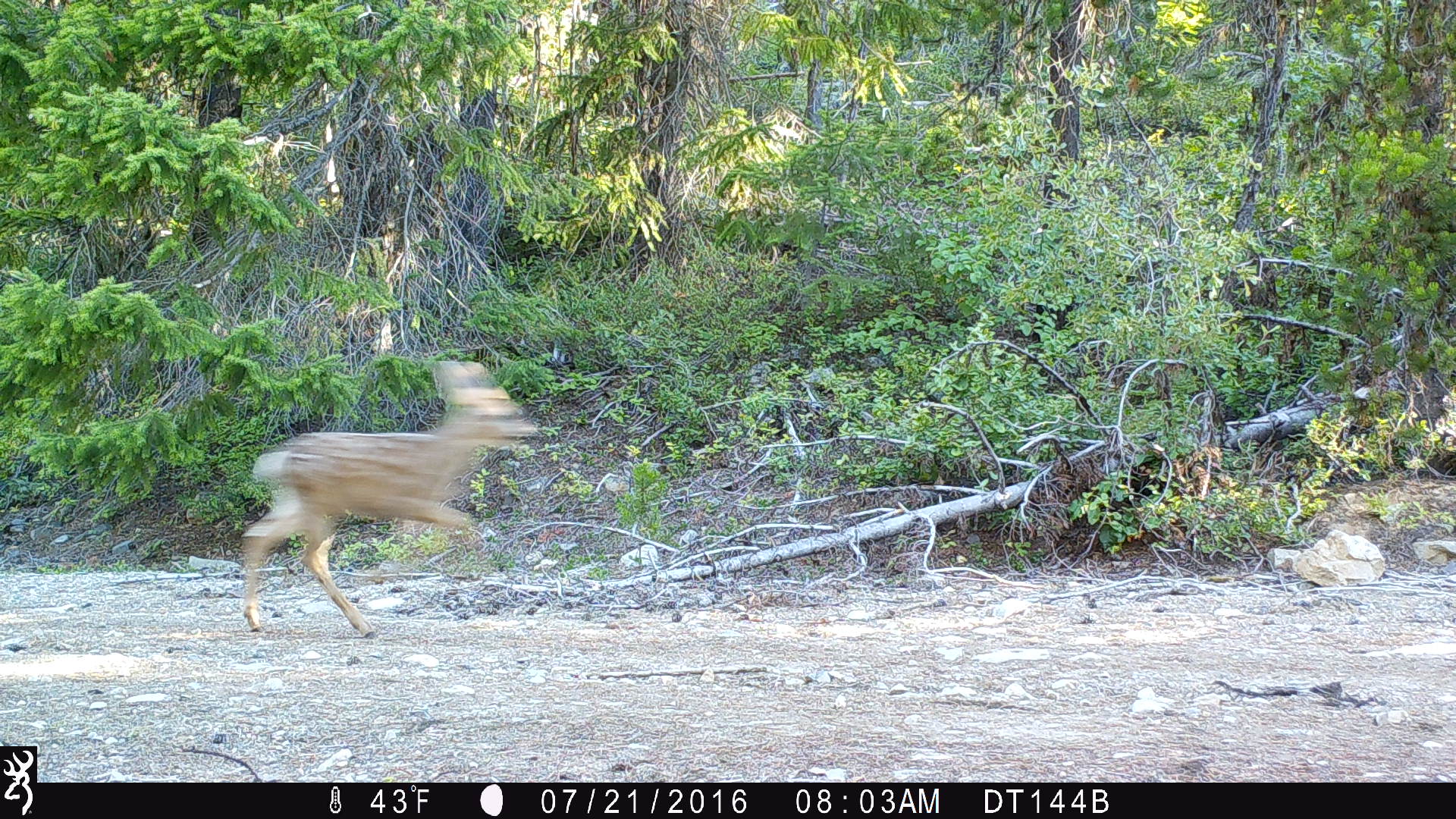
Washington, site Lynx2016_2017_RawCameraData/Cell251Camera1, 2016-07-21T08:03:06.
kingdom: Animalia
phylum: Chordata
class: Mammalia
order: Artiodactyla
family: Cervidae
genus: Odocoileus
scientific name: Odocoileus hemionus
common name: mule deer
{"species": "Odocoileus hemionus (mule deer)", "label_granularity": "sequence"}